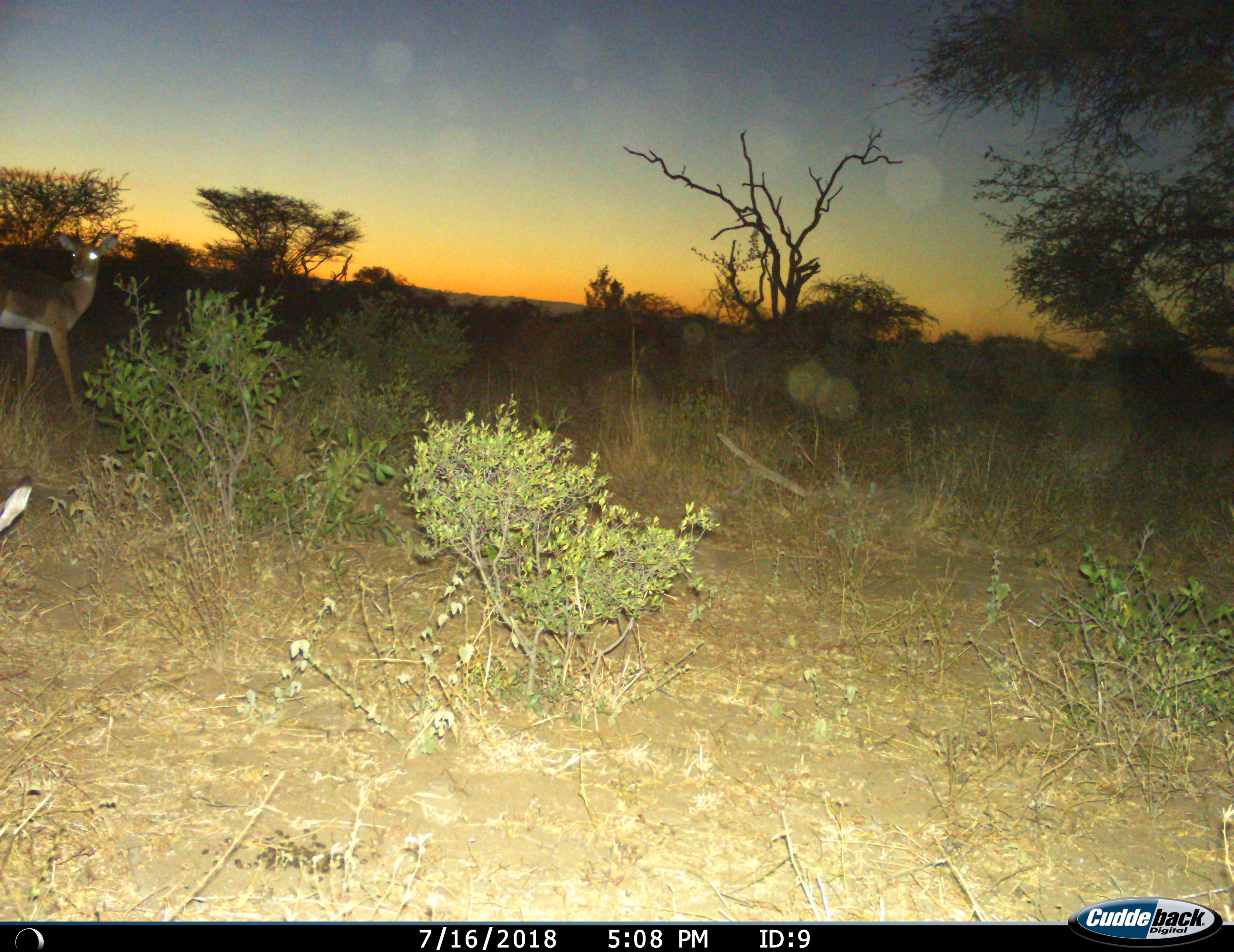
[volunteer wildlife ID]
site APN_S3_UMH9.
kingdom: Animalia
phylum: Chordata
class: Mammalia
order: Artiodactyla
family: Bovidae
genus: Aepyceros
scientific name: Aepyceros melampus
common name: impala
Impala (Aepyceros melampus), count 2. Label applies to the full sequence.